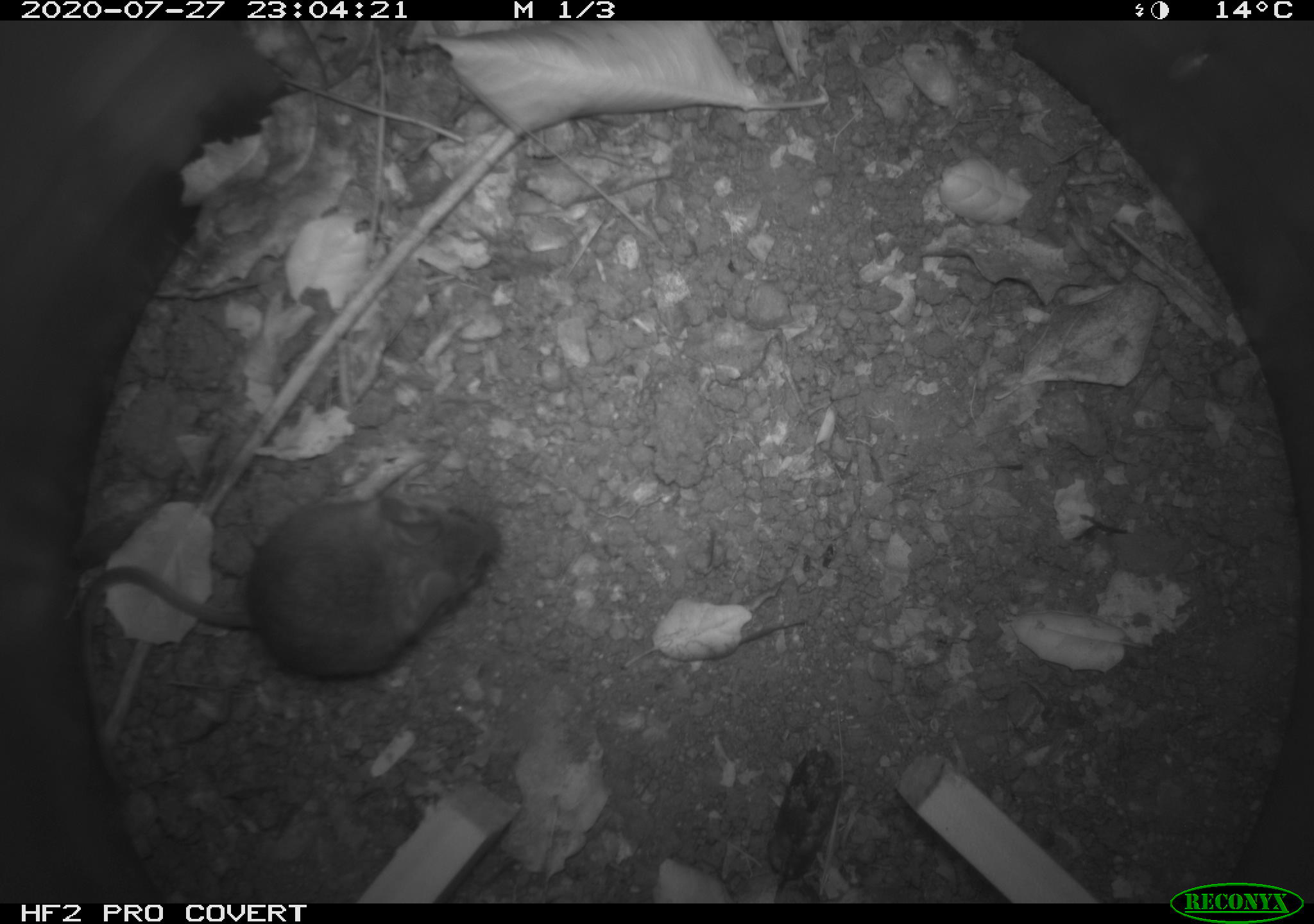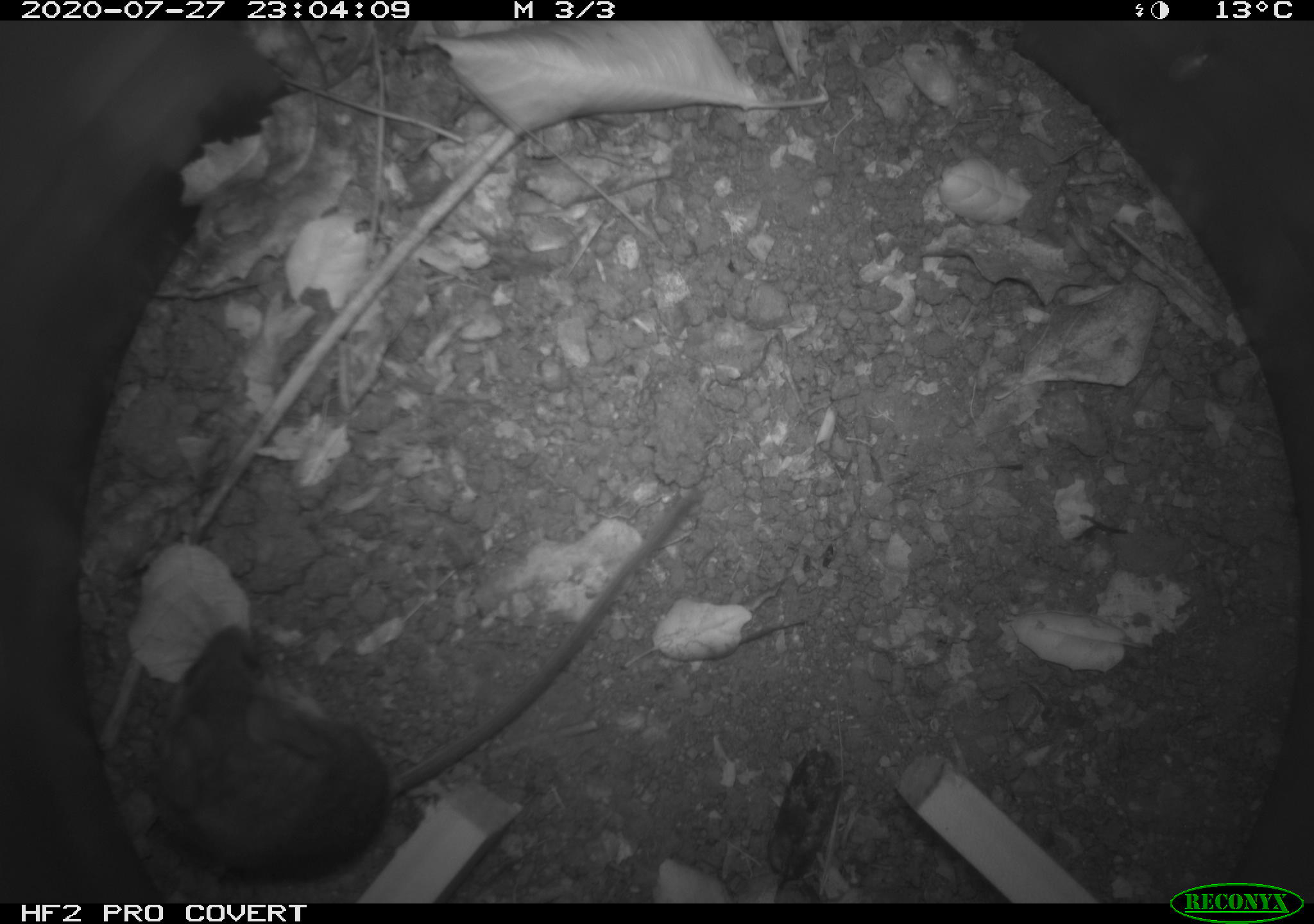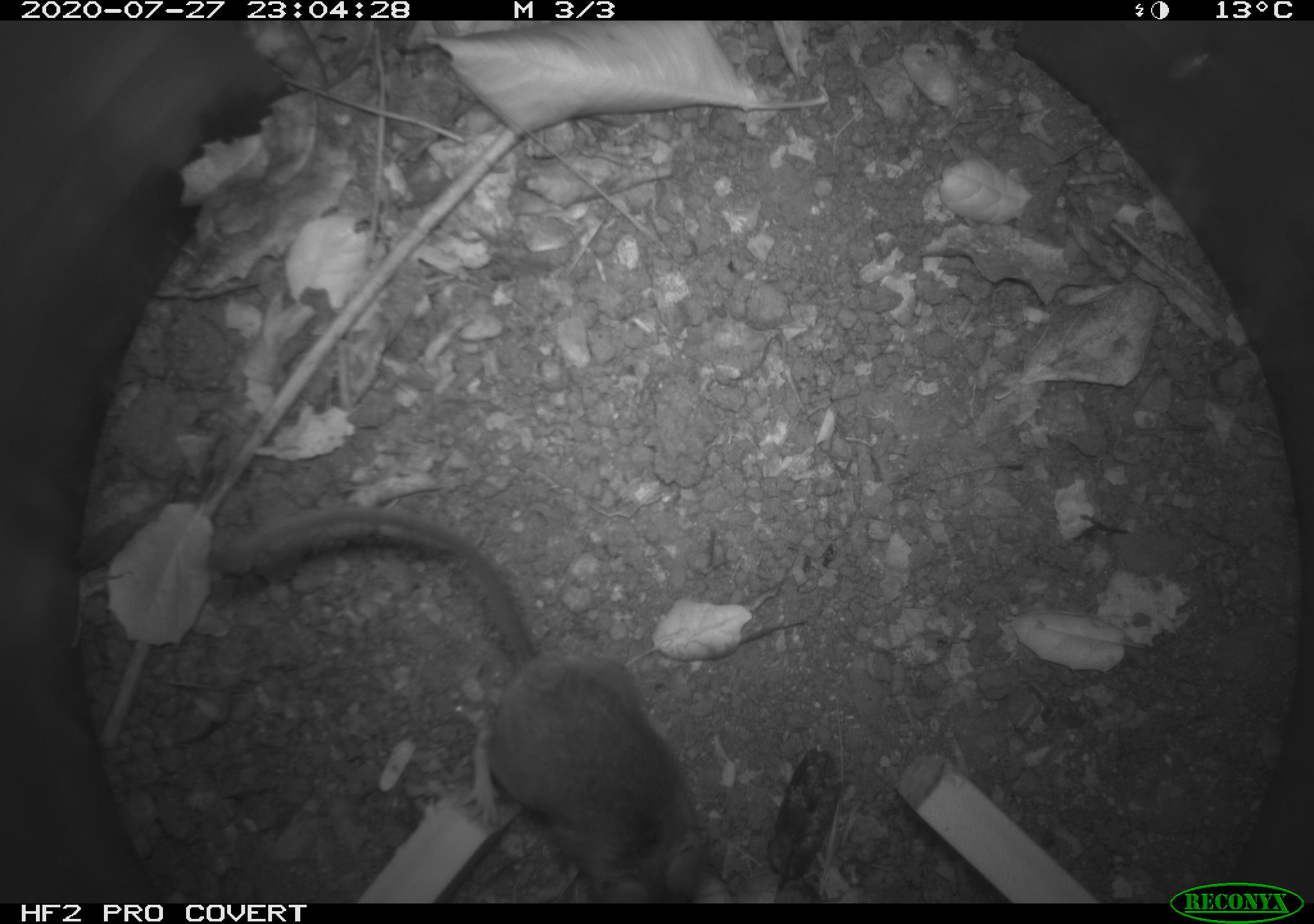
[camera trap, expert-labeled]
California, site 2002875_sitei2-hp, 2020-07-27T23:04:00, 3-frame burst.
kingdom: Animalia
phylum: Chordata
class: Mammalia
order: Rodentia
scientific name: Rodentia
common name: rodent